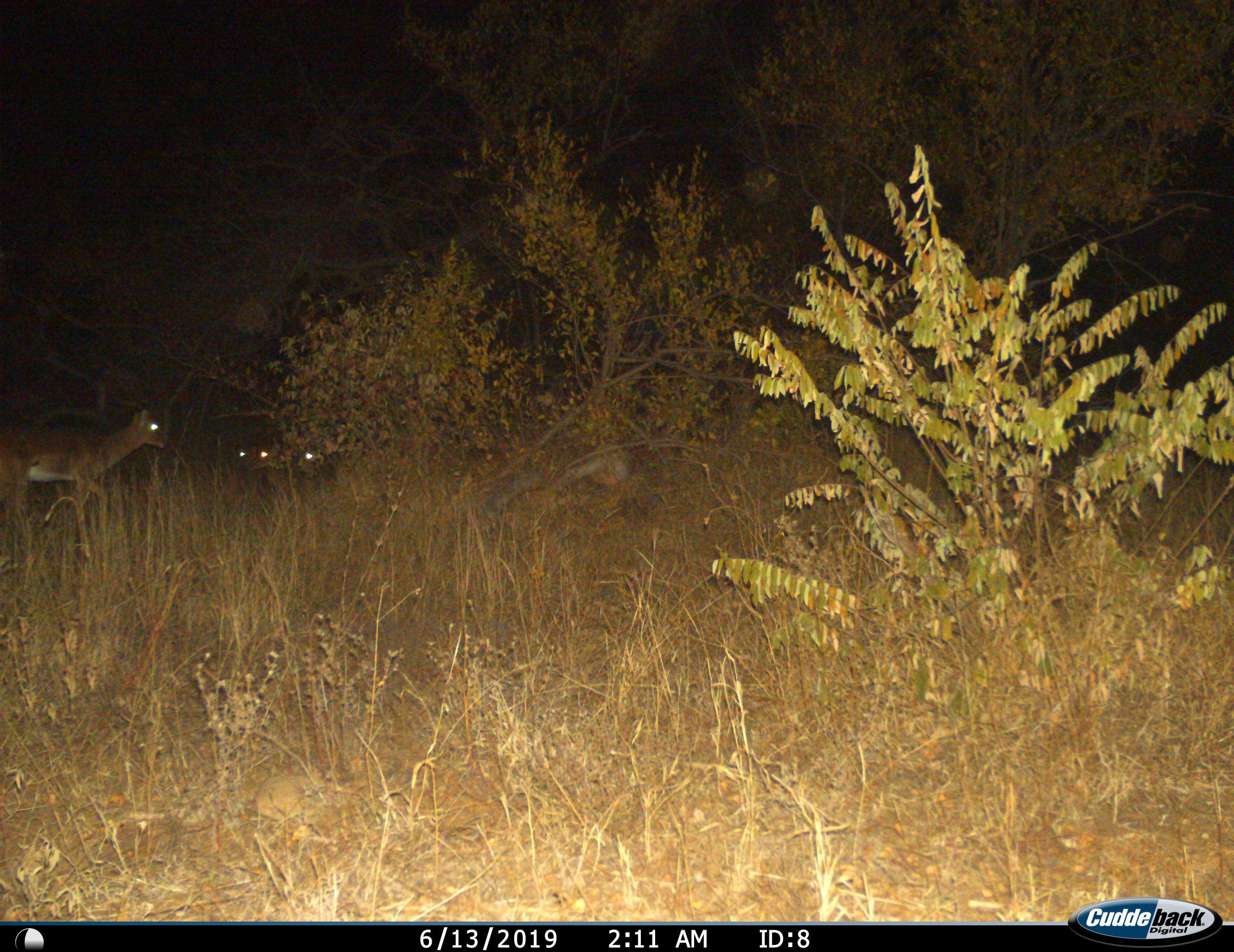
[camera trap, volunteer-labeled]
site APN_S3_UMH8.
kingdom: Animalia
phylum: Chordata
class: Mammalia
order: Artiodactyla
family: Bovidae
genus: Aepyceros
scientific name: Aepyceros melampus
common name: impala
Impala (Aepyceros melampus), count 4. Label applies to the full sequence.